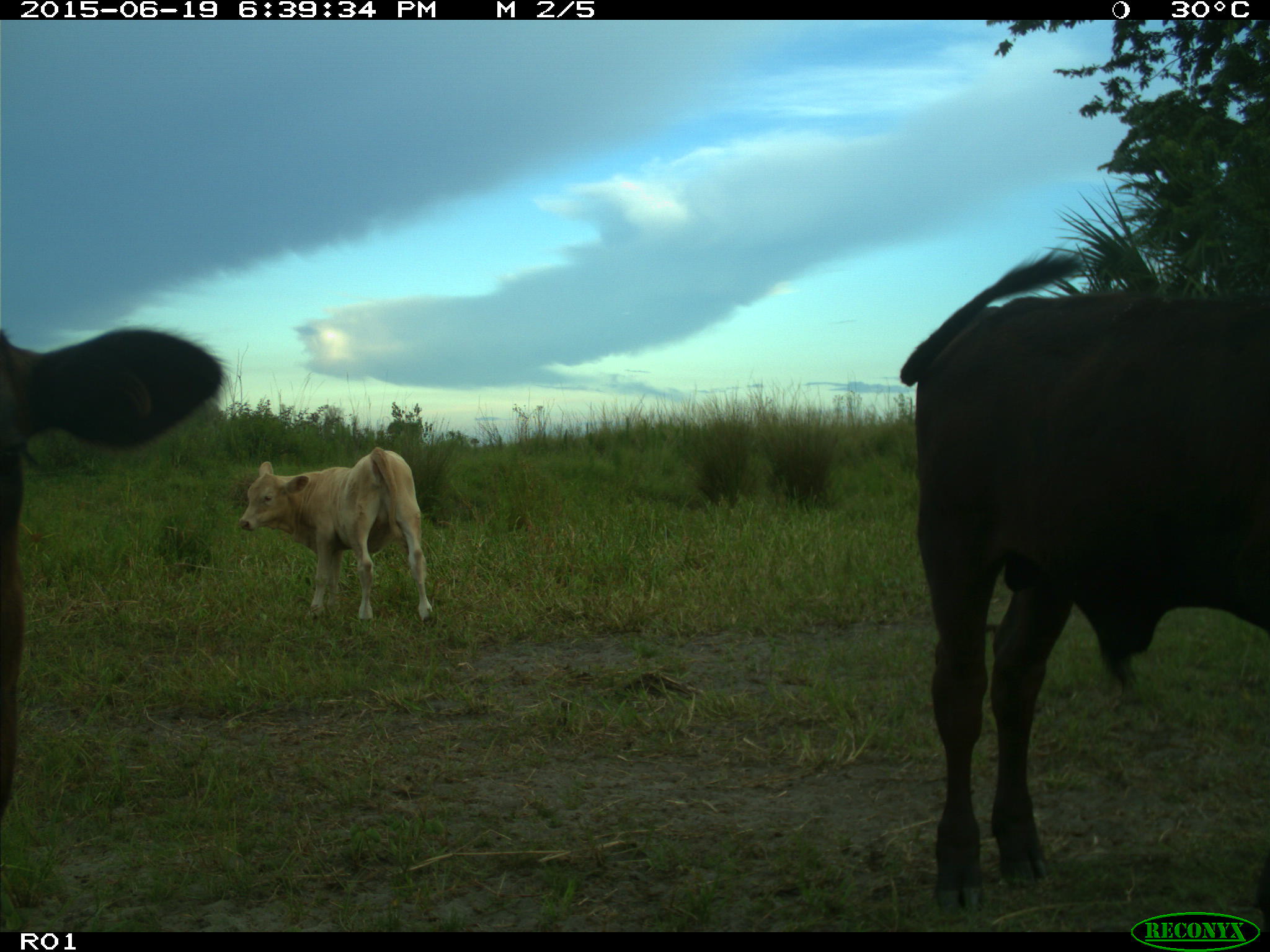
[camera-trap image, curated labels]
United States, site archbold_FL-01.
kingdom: Animalia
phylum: Chordata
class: Mammalia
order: Artiodactyla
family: Bovidae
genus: Bos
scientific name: Bos taurus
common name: domestic cow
Bos taurus (domestic cow).